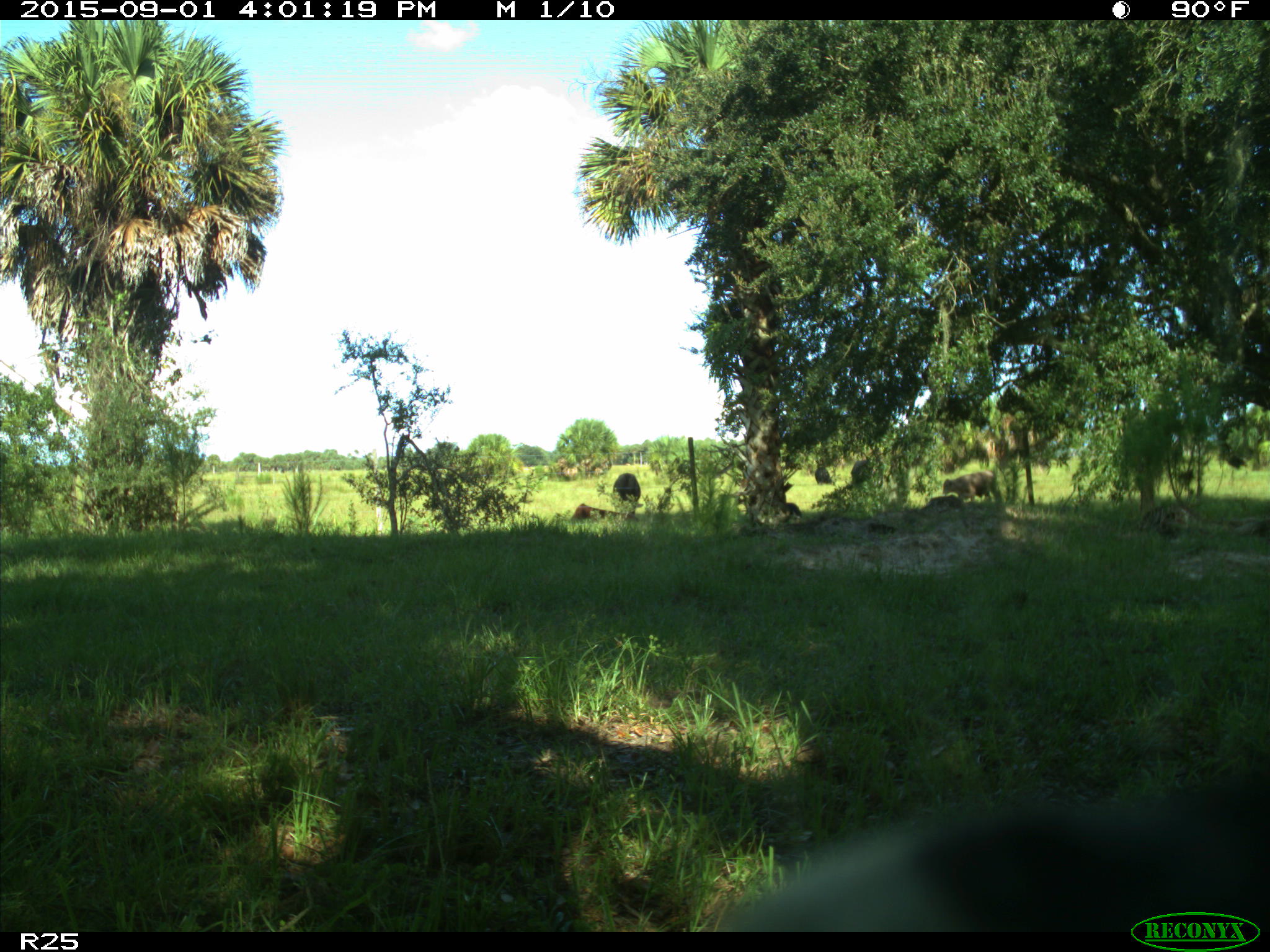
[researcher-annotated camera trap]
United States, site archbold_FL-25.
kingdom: Animalia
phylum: Chordata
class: Mammalia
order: Artiodactyla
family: Bovidae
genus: Bos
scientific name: Bos taurus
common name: domestic cow